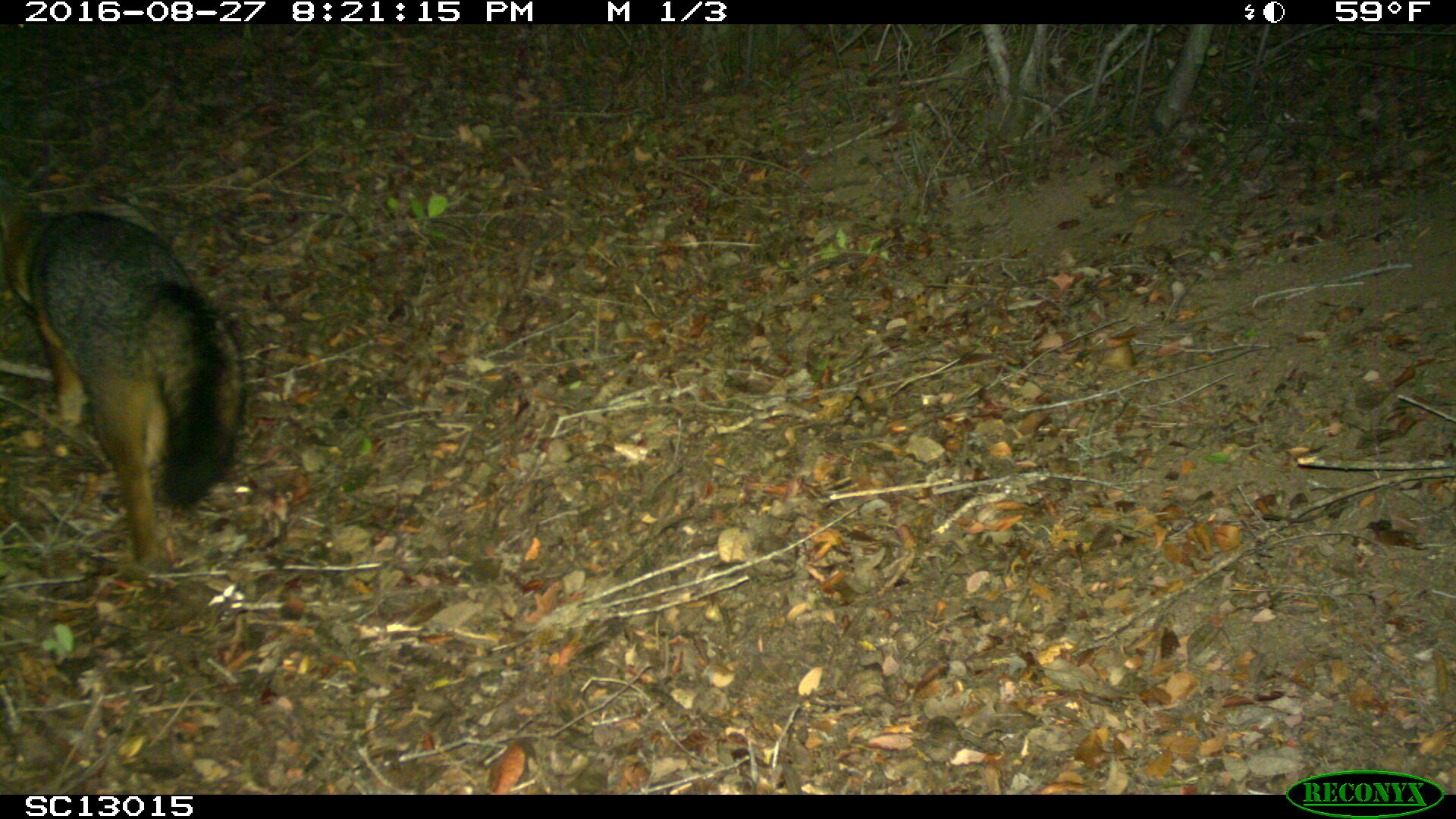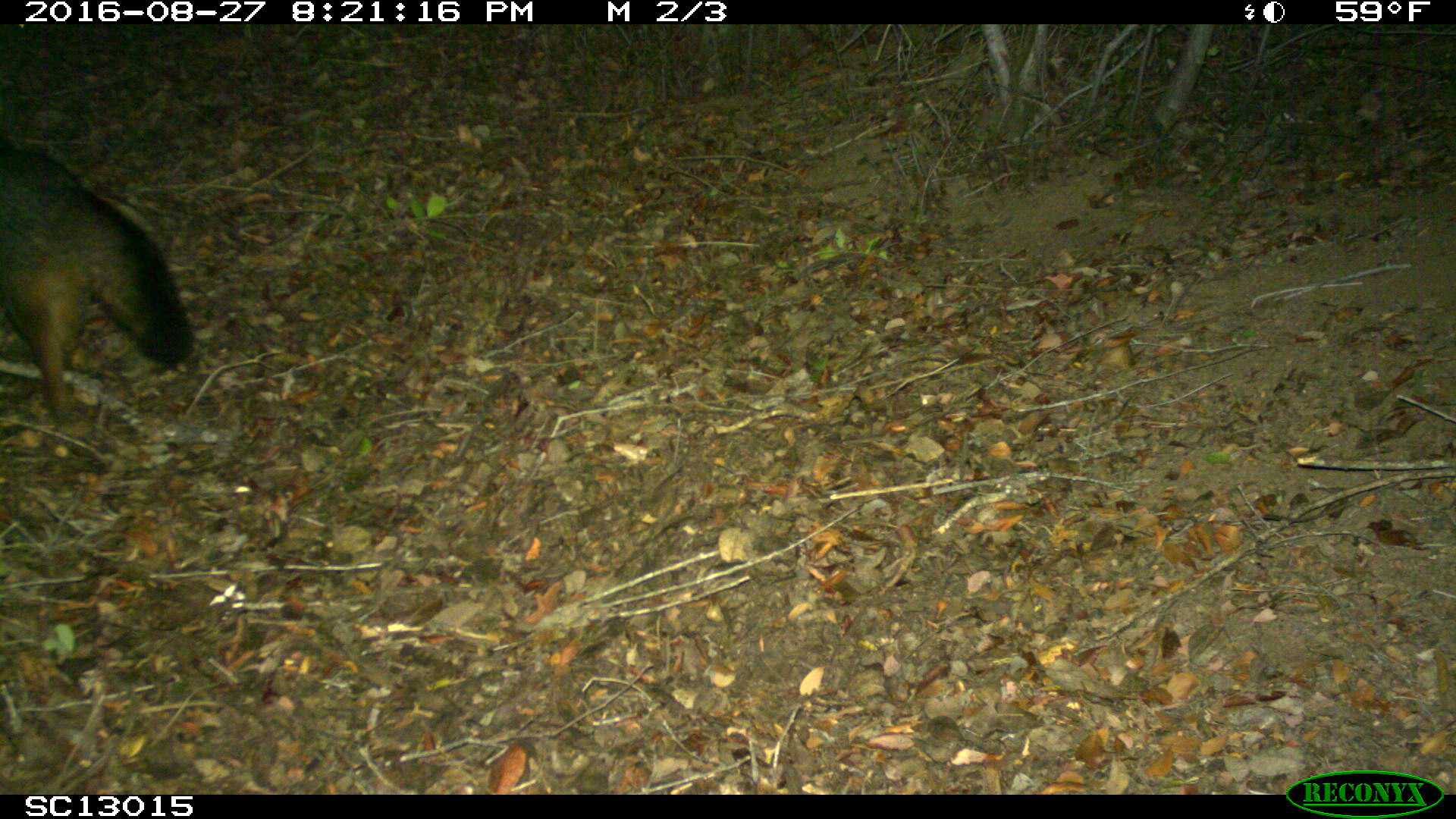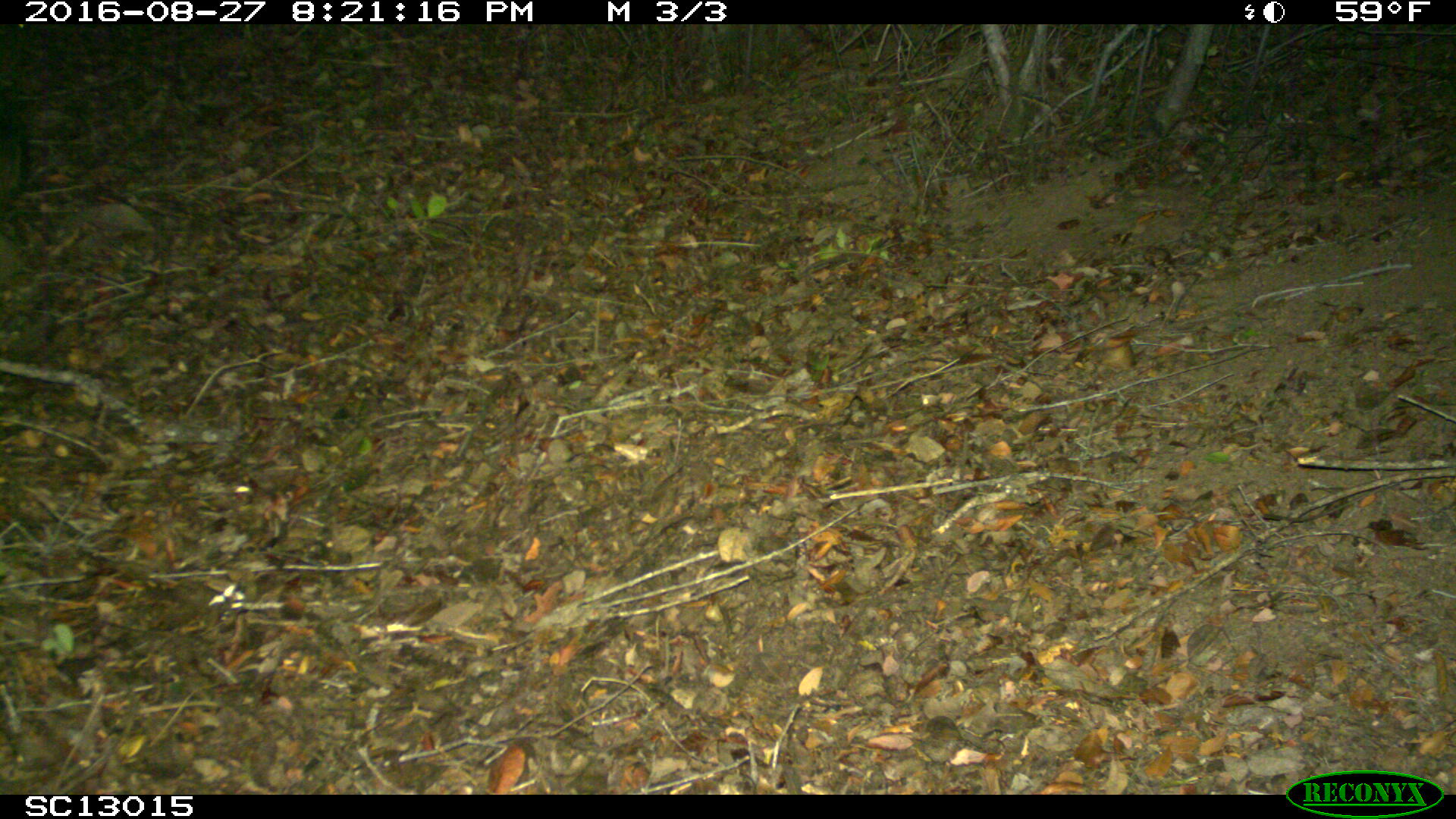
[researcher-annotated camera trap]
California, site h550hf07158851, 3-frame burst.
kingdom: Animalia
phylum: Chordata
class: Mammalia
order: Carnivora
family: Canidae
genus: Urocyon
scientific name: Urocyon littoralis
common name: island fox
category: fox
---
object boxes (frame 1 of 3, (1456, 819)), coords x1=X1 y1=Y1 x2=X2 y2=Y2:
fox: x1=0 y1=200 x2=246 y2=576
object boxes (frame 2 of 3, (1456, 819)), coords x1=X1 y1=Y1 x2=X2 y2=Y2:
fox: x1=0 y1=146 x2=195 y2=423